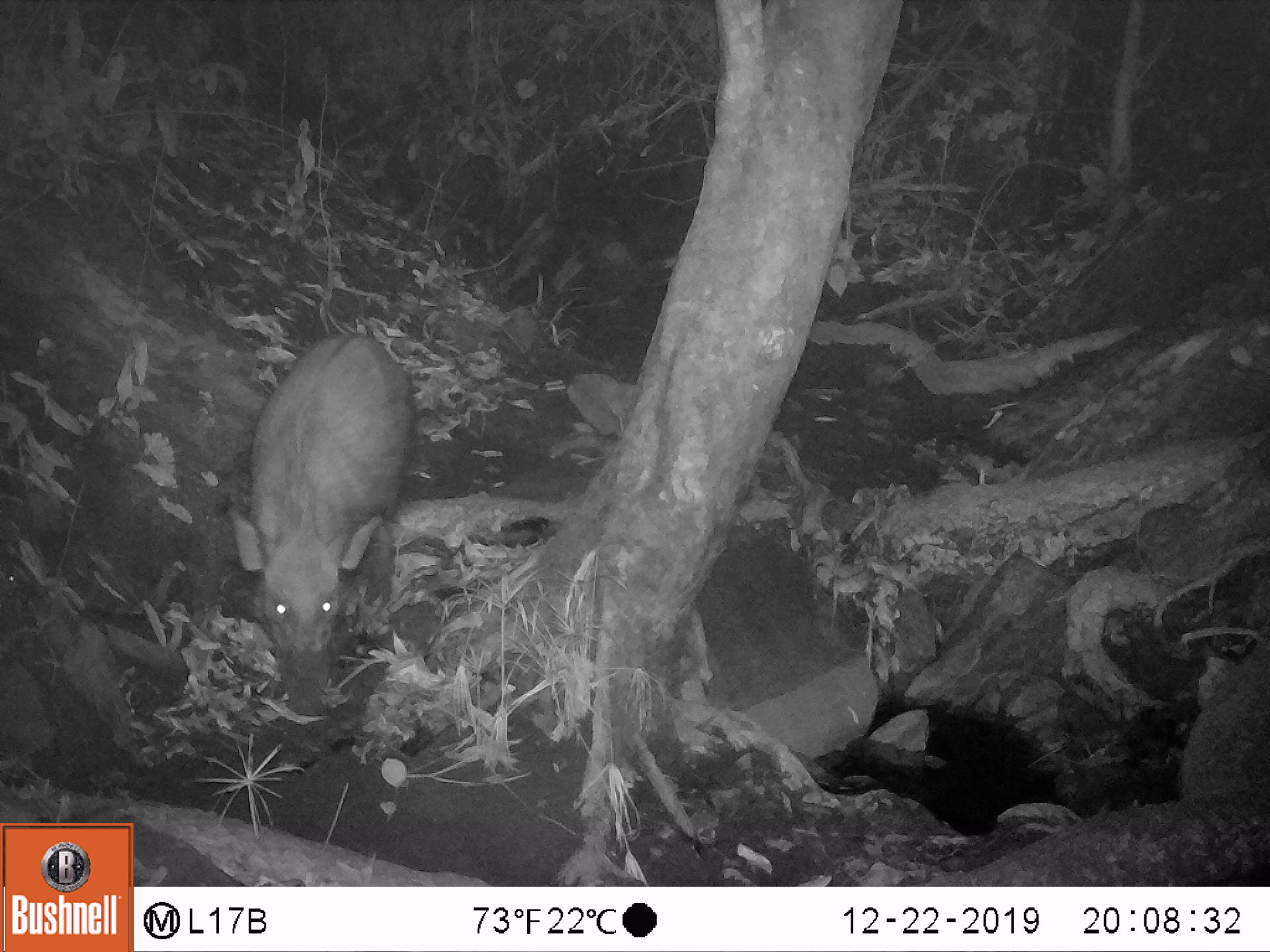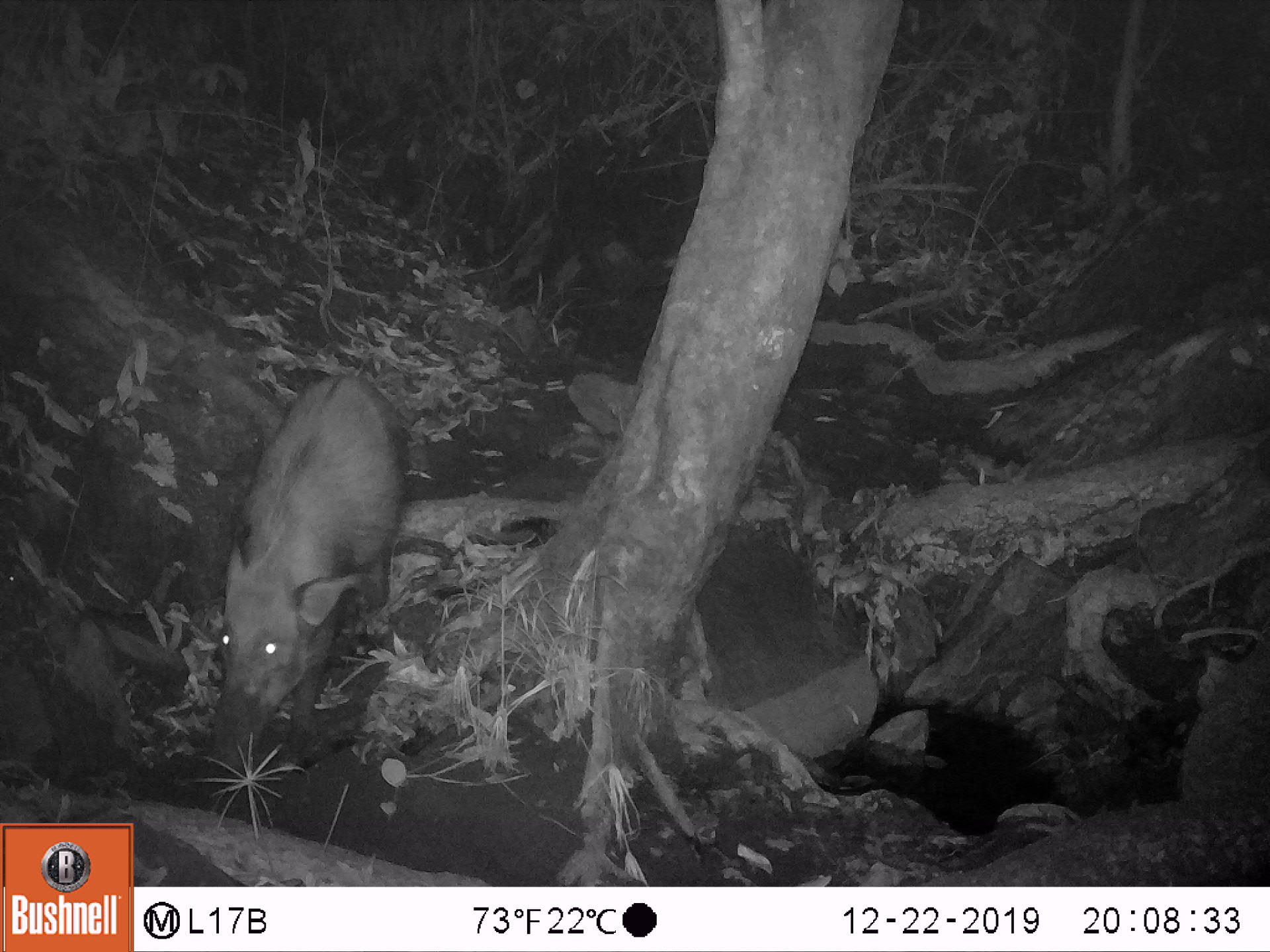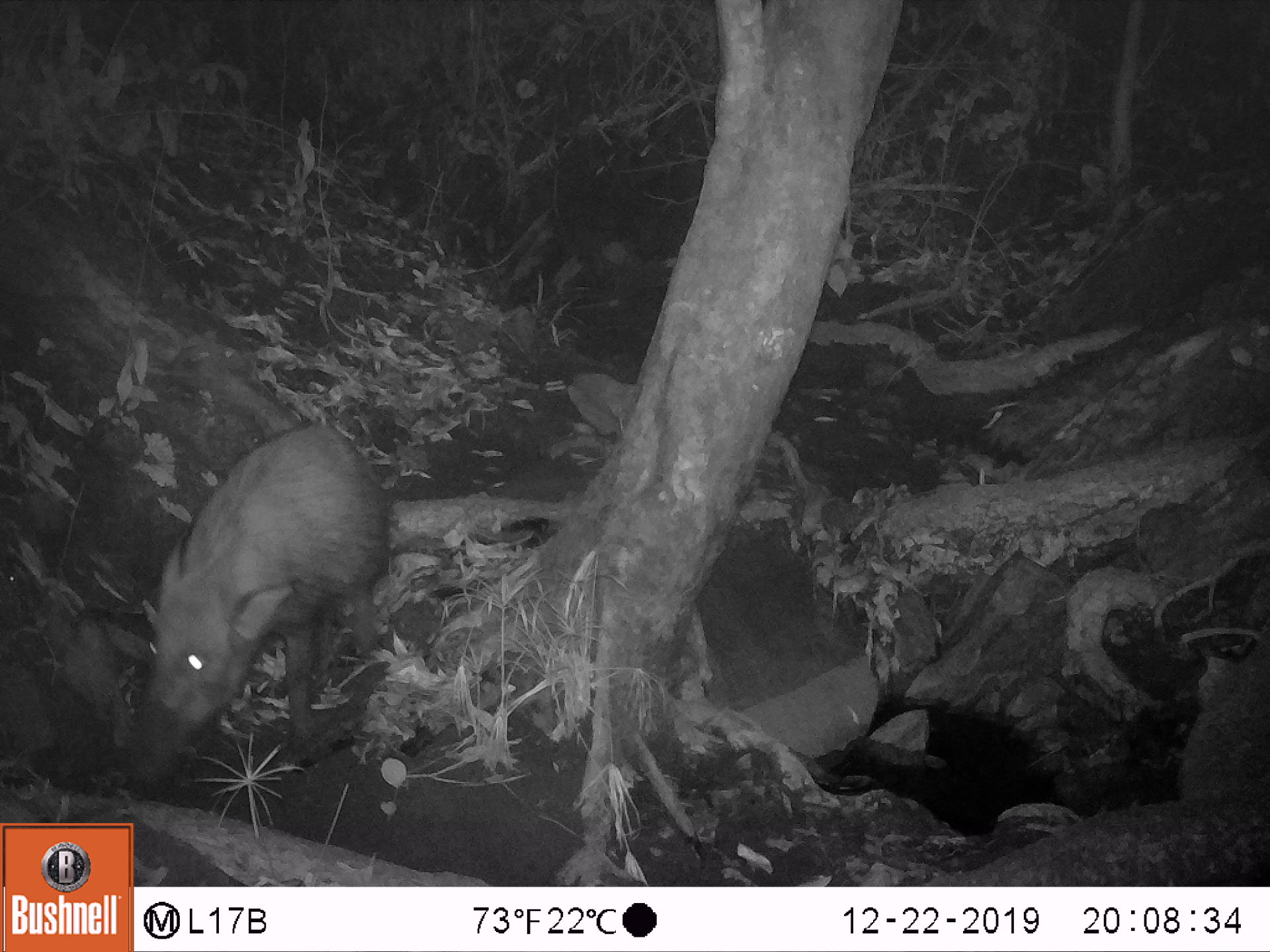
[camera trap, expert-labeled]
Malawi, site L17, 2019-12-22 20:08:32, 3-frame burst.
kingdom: Animalia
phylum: Chordata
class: Mammalia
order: Artiodactyla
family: Suidae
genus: Potamochoerus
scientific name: Potamochoerus larvatus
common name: bushpig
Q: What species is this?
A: Bushpig (Potamochoerus larvatus).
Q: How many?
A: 1.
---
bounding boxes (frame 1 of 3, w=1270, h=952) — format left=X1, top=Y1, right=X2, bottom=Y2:
bushpig: left=222, top=307, right=417, bottom=714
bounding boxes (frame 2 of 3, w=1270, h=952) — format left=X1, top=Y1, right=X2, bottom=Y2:
bushpig: left=197, top=362, right=415, bottom=779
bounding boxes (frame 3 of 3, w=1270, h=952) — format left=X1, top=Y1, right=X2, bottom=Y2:
bushpig: left=115, top=418, right=393, bottom=781